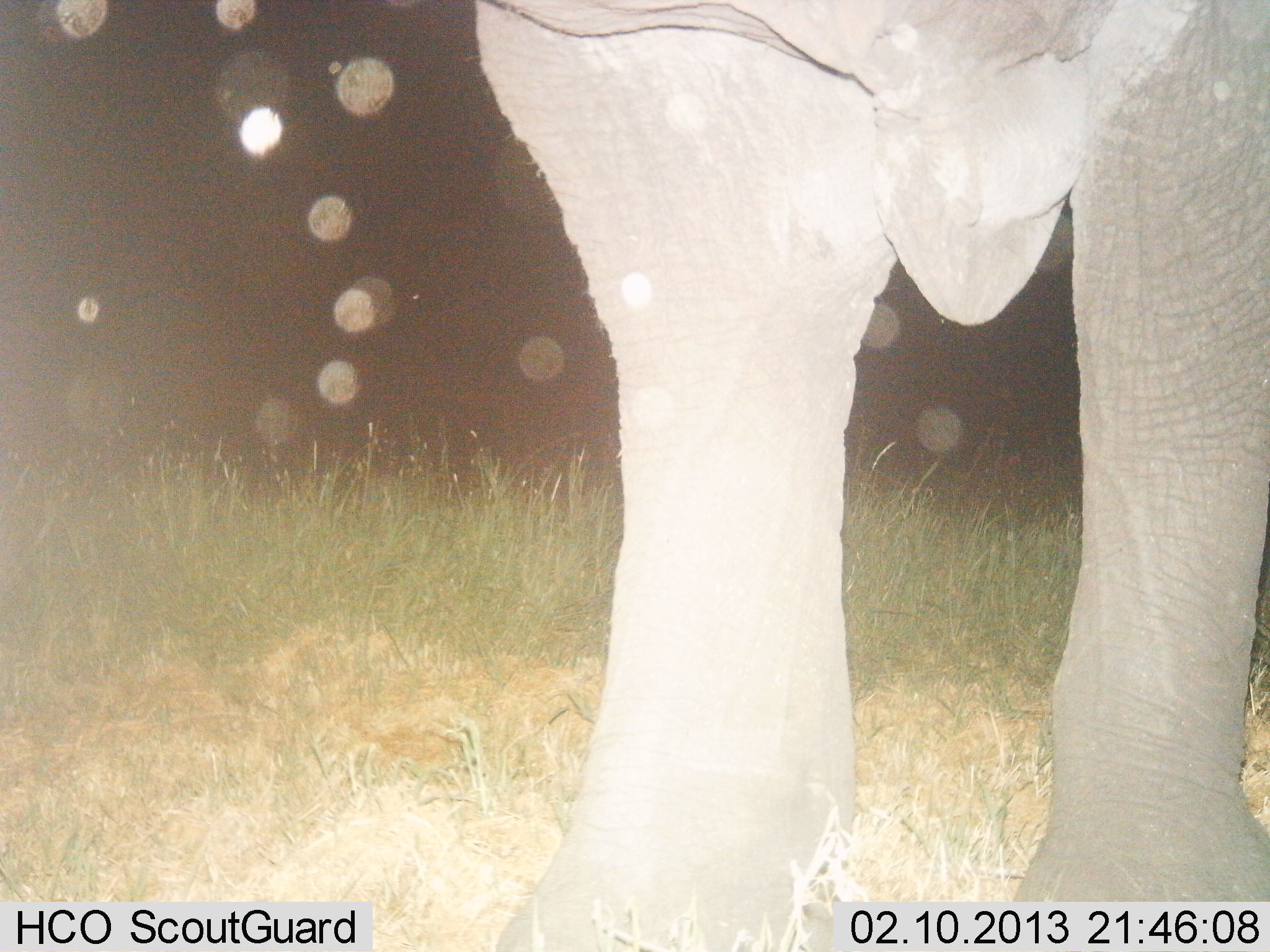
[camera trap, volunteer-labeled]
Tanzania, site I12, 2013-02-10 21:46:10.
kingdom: Animalia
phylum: Chordata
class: Mammalia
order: Proboscidea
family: Elephantidae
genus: Loxodonta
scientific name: Loxodonta africana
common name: african bush elephant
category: elephant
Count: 1.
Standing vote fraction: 95%.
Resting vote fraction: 0%.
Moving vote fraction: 0%.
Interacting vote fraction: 0%.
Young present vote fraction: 0%.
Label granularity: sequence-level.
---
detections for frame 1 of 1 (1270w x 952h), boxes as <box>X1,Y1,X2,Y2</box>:
animal: <box>474,0,1269,952</box>